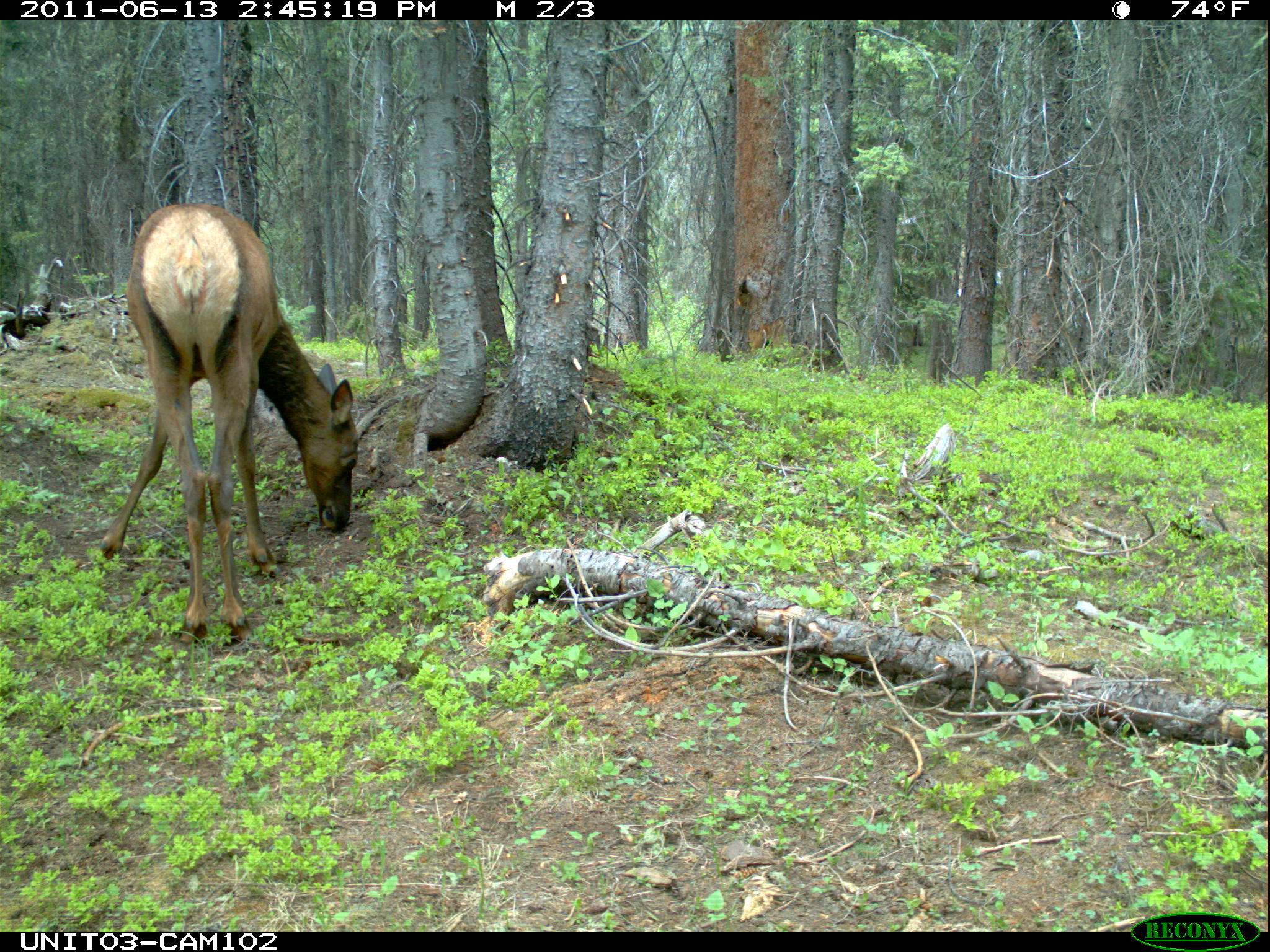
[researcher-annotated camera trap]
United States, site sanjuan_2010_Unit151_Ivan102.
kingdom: Animalia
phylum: Chordata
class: Mammalia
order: Artiodactyla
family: Cervidae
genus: Cervus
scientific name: Cervus elaphus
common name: red deer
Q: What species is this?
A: Cervus elaphus (red deer).